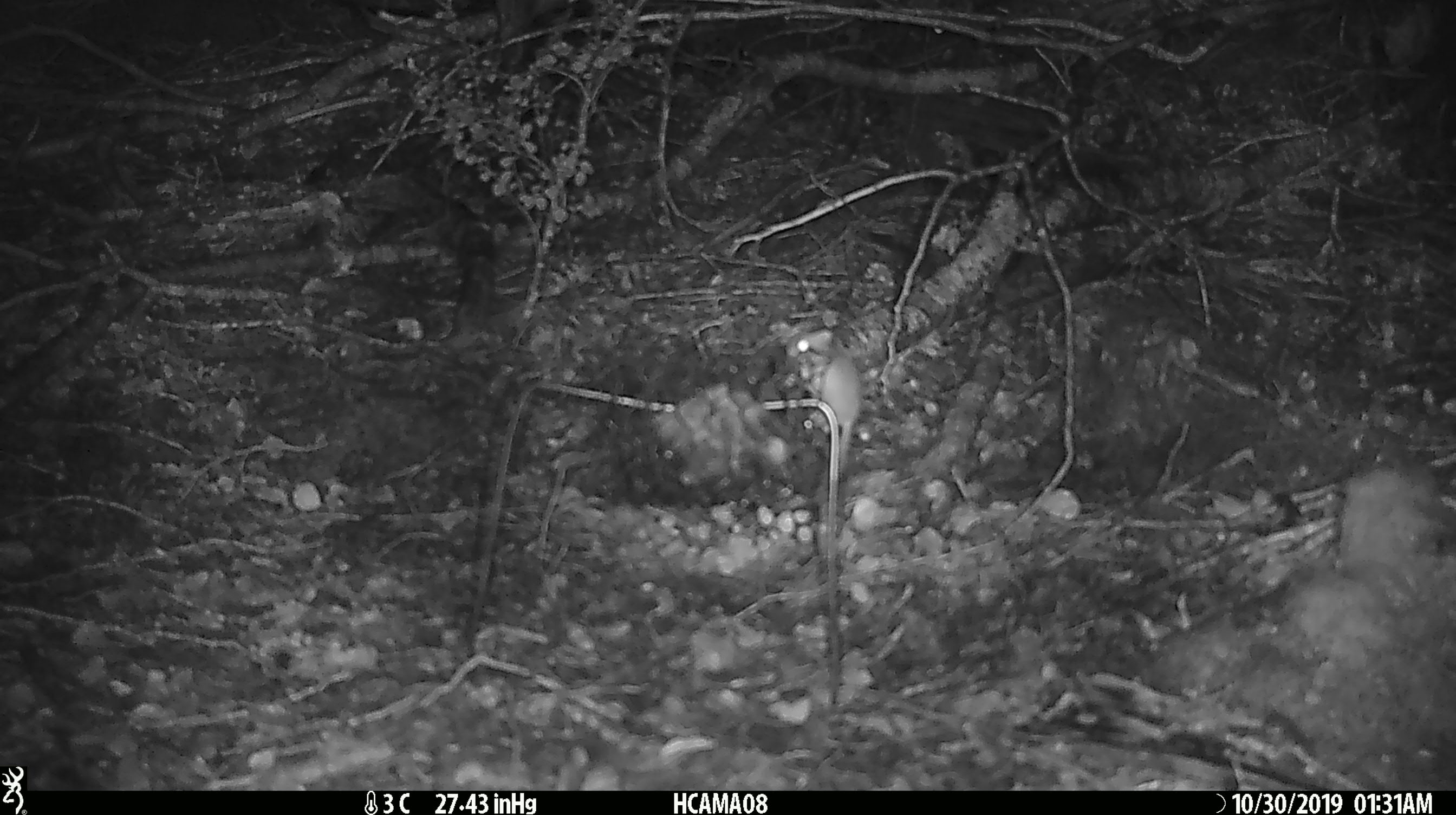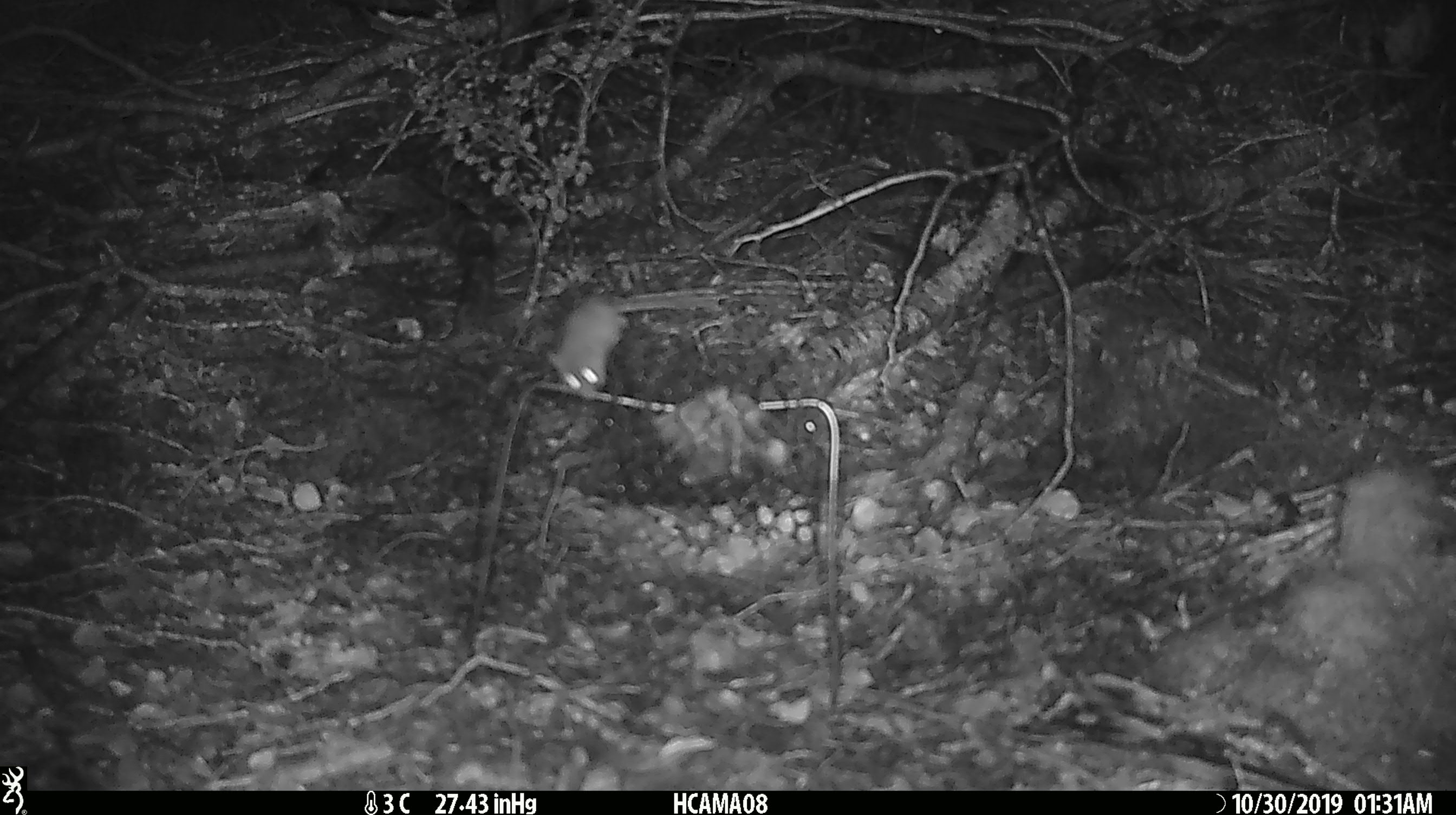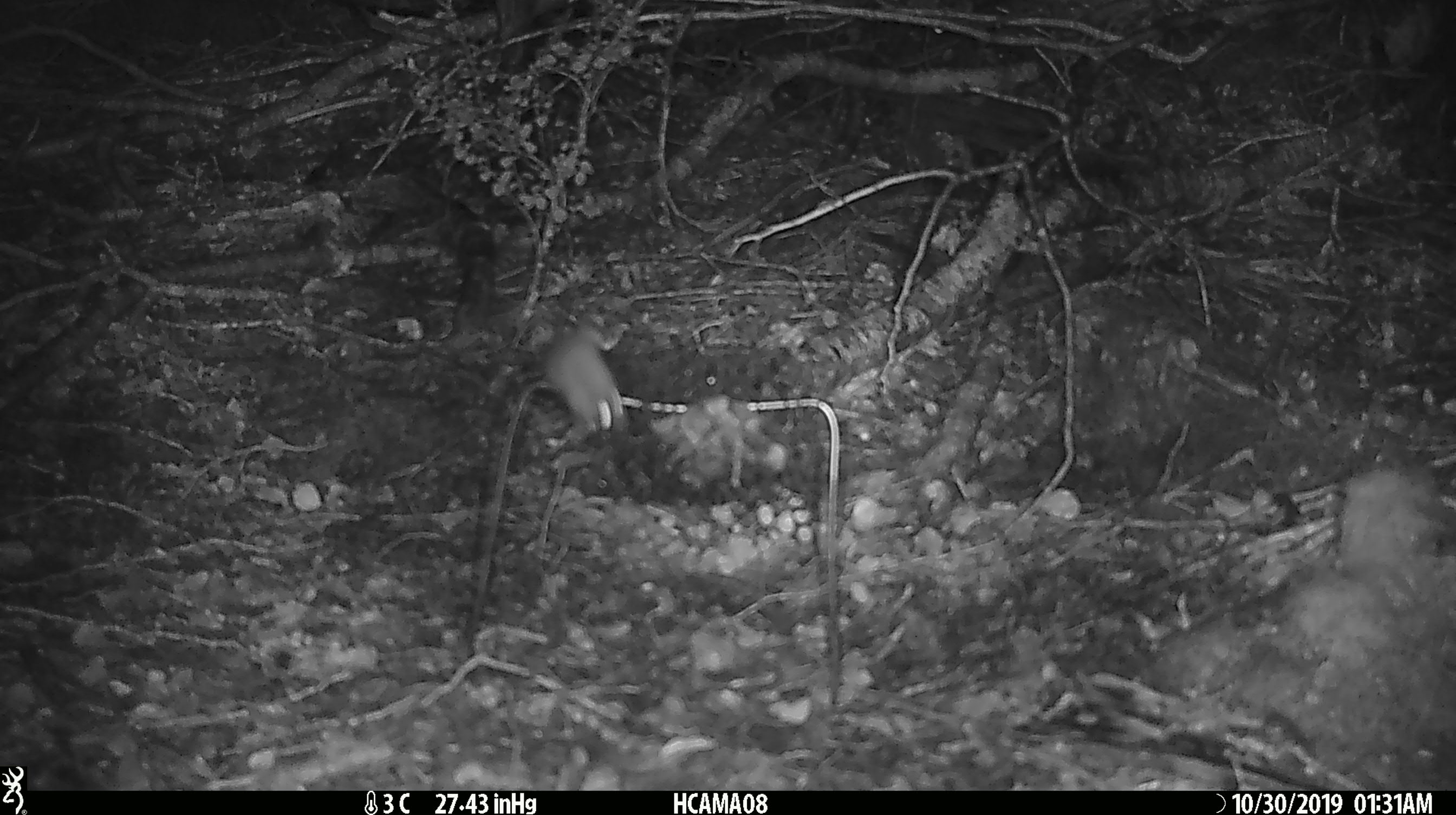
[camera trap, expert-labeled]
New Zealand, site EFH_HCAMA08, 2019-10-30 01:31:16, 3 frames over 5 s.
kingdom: Animalia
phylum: Chordata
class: Mammalia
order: Rodentia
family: Muridae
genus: Mus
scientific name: Mus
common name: mouse